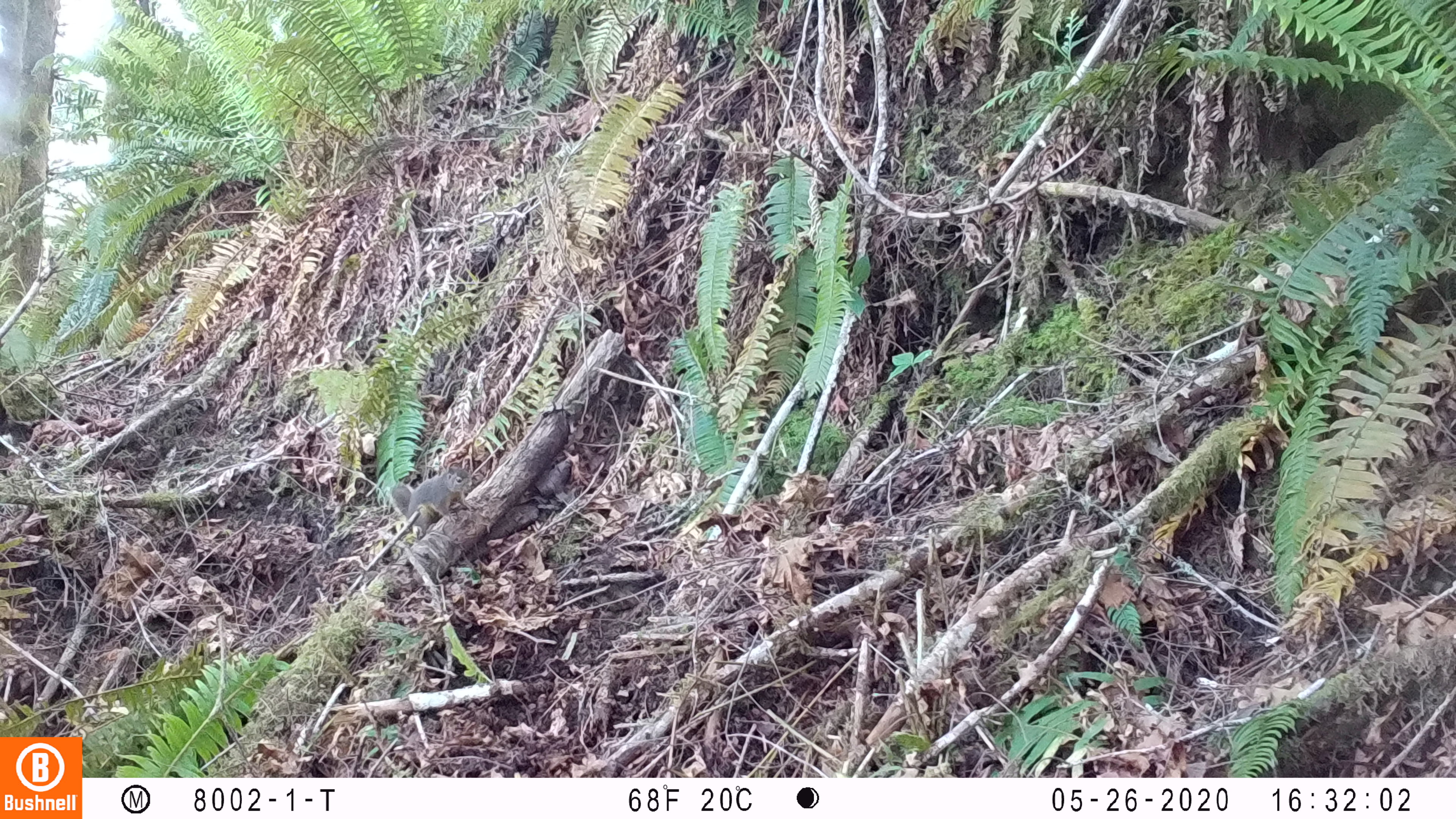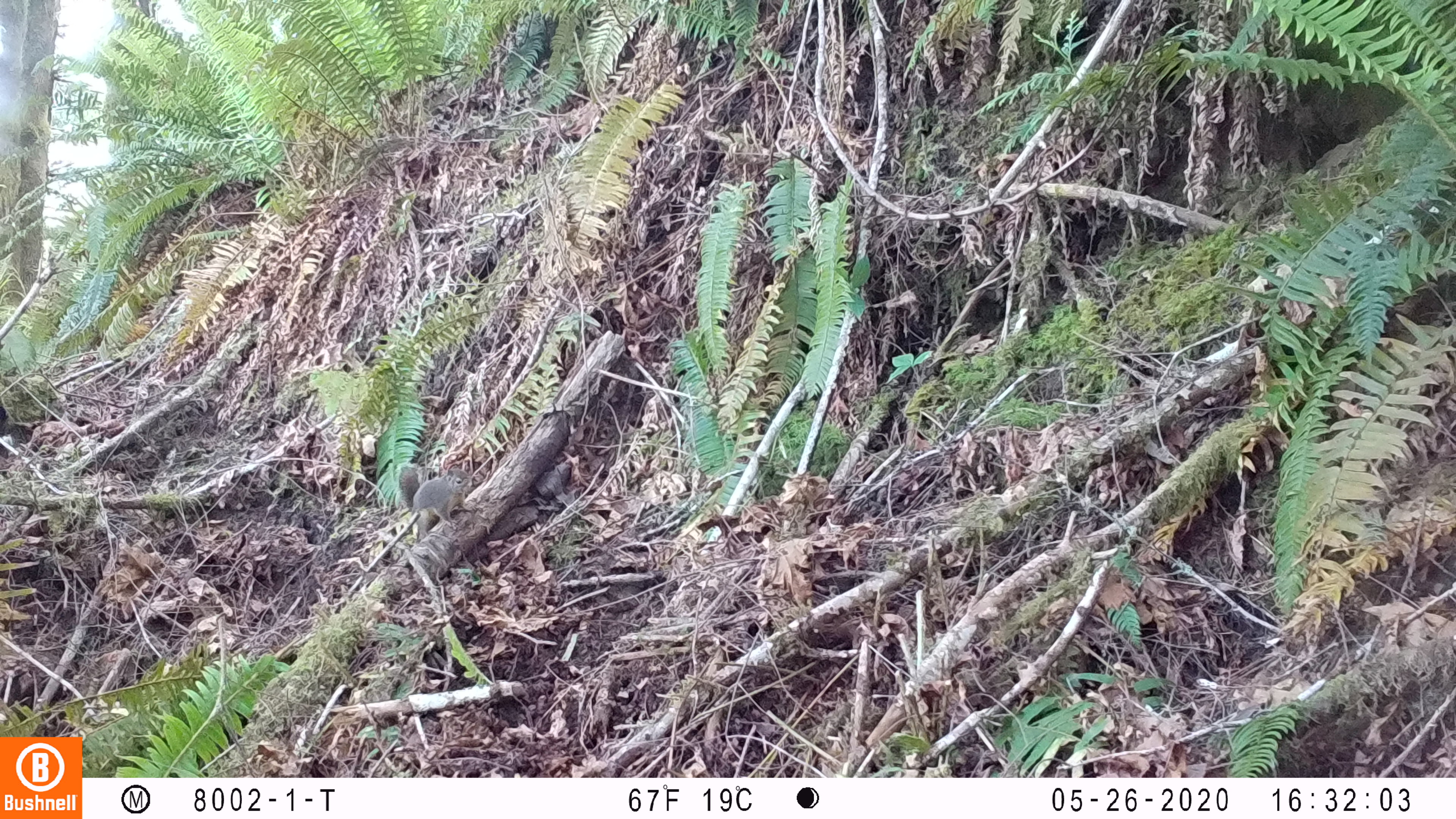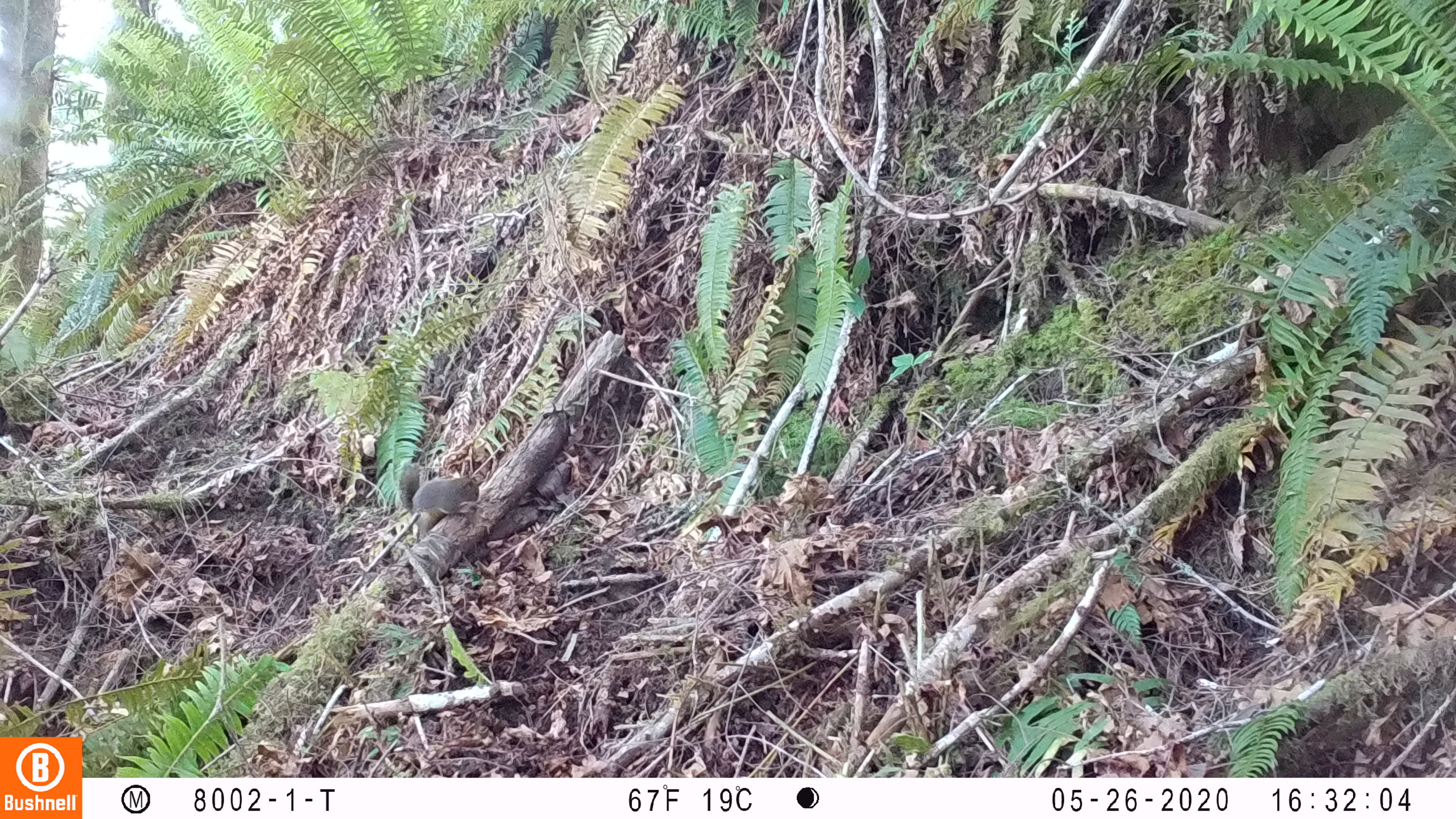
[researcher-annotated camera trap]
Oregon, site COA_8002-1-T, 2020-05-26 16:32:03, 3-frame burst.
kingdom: Animalia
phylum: Chordata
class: Mammalia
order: Rodentia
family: Sciuridae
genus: Tamiasciurus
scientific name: Tamiasciurus douglasii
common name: douglas squirrel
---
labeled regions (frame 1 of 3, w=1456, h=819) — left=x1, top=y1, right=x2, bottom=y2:
douglas squirrel: left=384, top=464, right=475, bottom=536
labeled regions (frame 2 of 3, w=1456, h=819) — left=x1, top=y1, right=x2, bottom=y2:
douglas squirrel: left=398, top=458, right=476, bottom=539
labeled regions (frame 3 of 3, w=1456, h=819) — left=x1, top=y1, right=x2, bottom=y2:
douglas squirrel: left=391, top=466, right=490, bottom=530